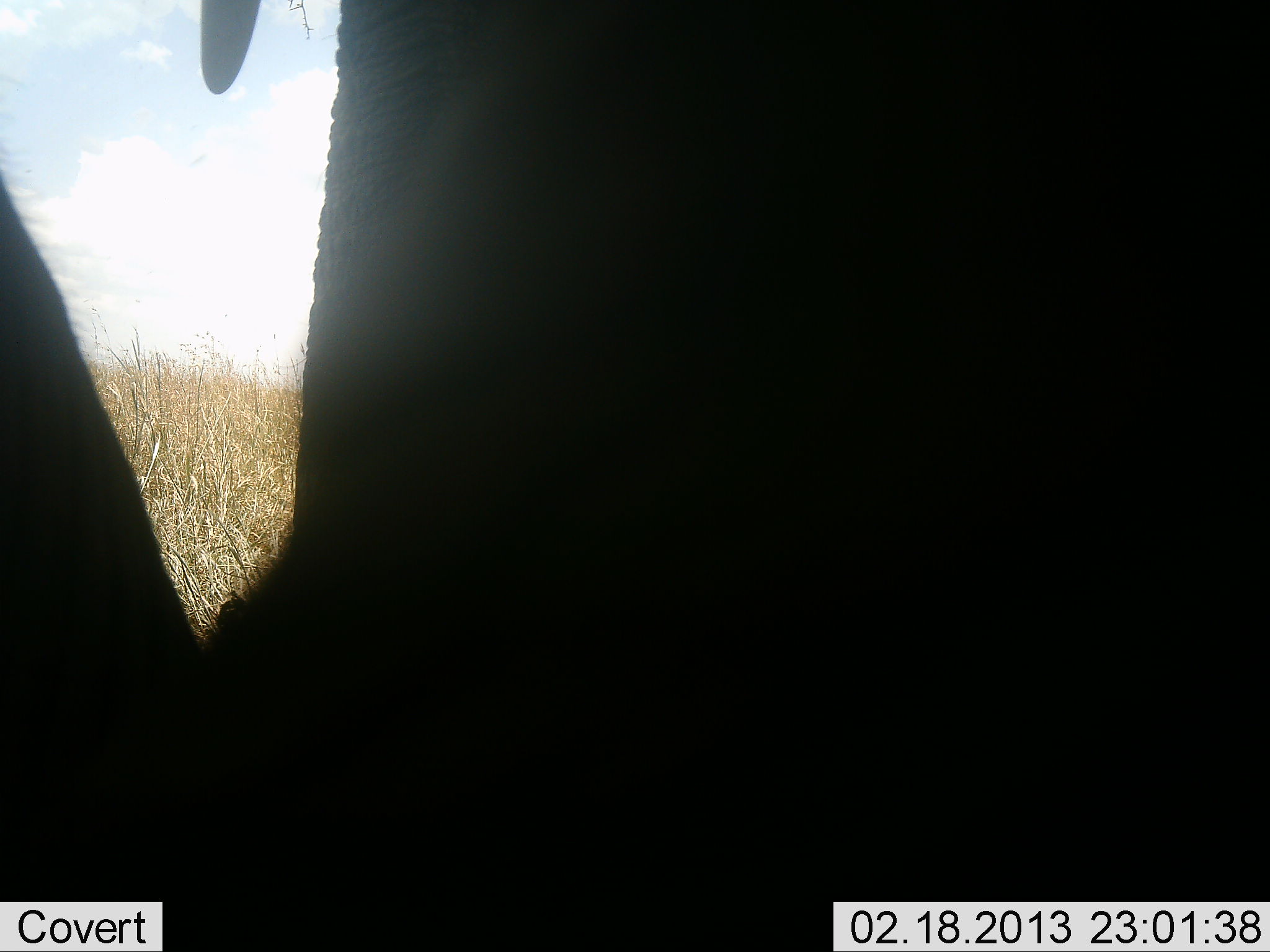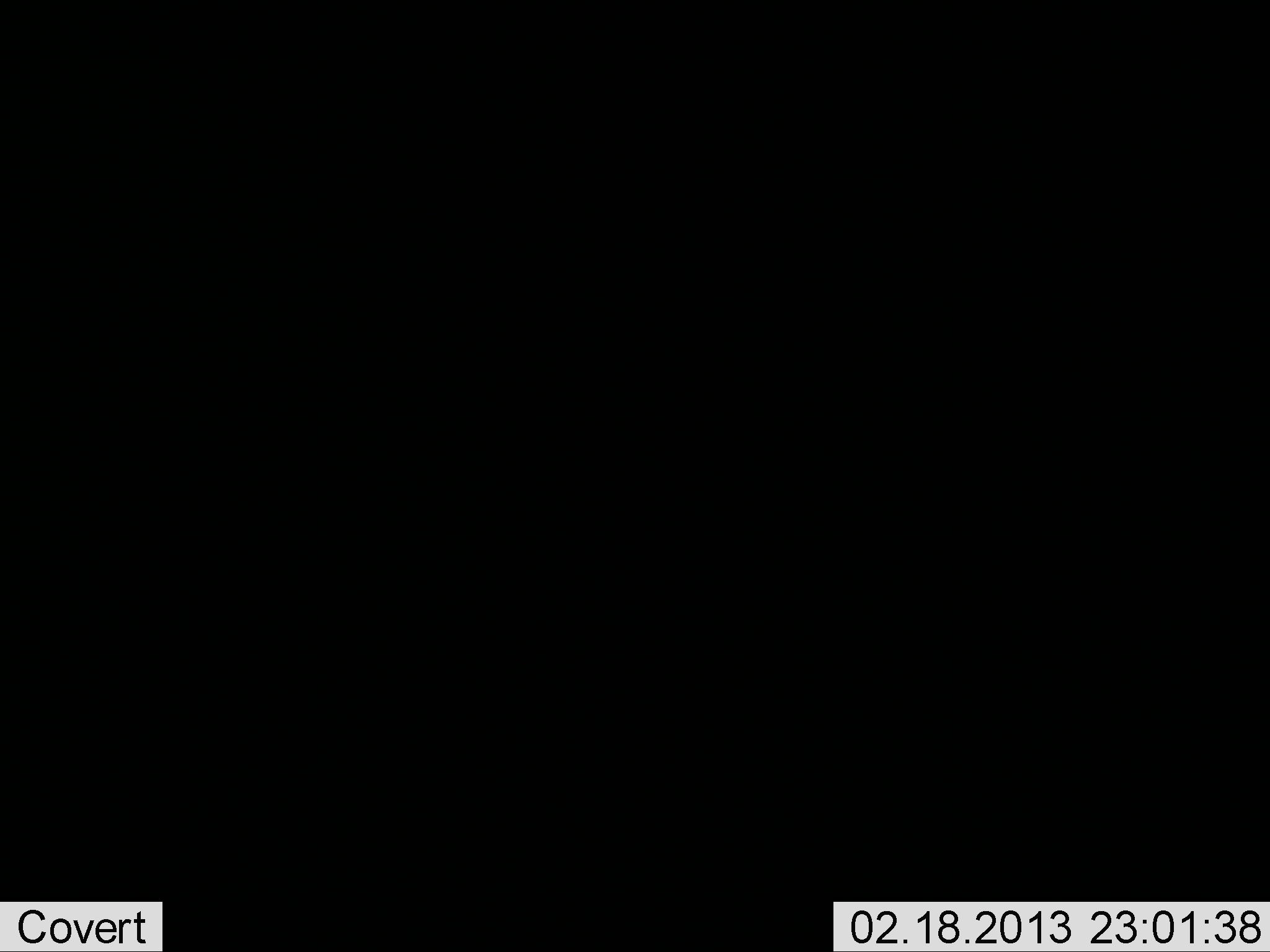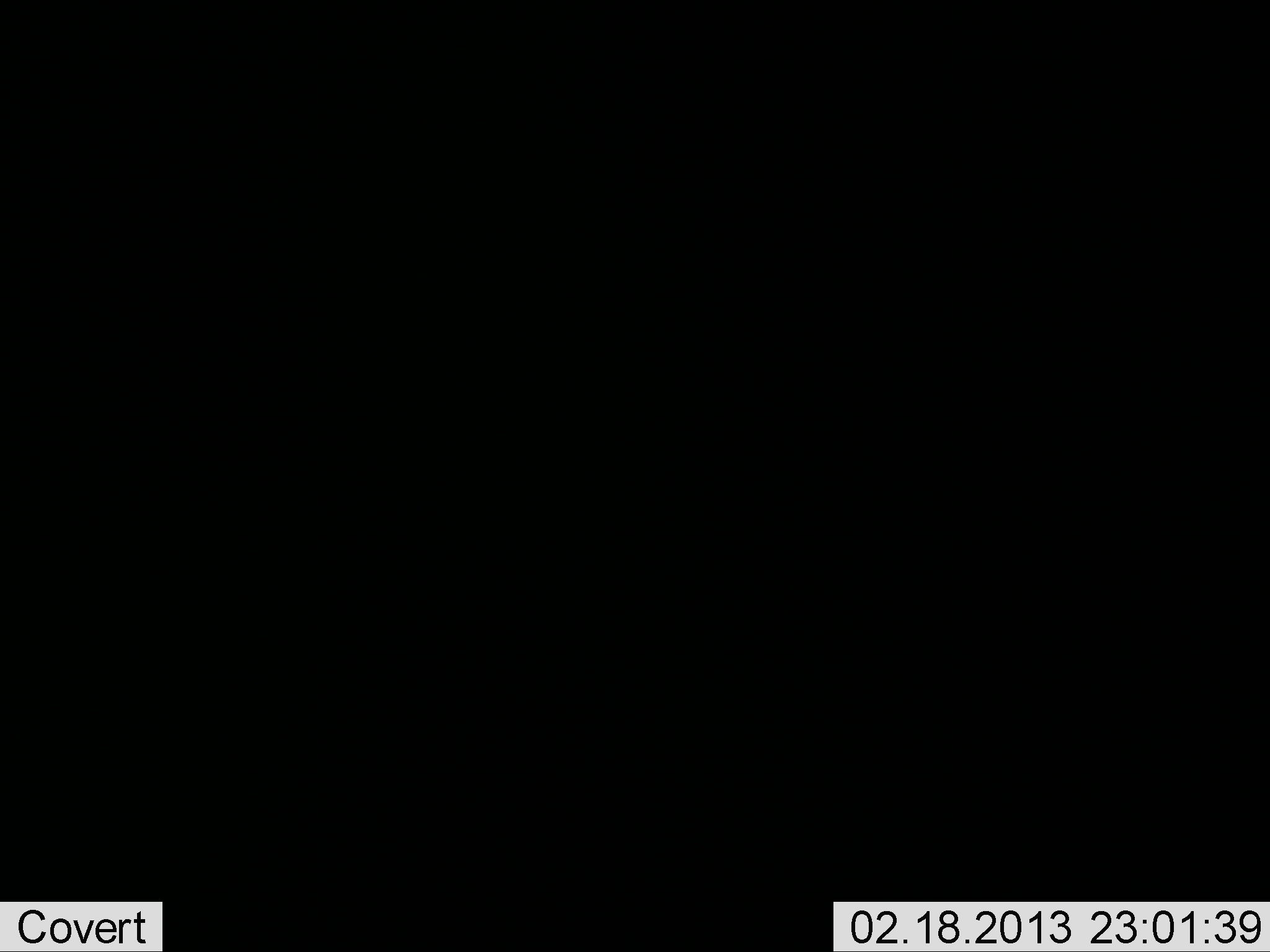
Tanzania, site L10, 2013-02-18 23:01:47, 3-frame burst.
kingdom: Animalia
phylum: Chordata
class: Mammalia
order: Proboscidea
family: Elephantidae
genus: Loxodonta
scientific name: Loxodonta africana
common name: african bush elephant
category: elephant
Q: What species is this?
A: Elephant (african bush elephant) (Loxodonta africana).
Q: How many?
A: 1.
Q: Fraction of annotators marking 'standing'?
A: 64%.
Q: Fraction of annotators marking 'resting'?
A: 7%.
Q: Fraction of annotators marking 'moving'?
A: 29%.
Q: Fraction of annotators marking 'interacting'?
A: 0%.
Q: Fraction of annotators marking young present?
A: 0%.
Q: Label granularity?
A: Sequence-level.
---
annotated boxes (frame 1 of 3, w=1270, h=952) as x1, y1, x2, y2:
animal: 1, 0, 1270, 951